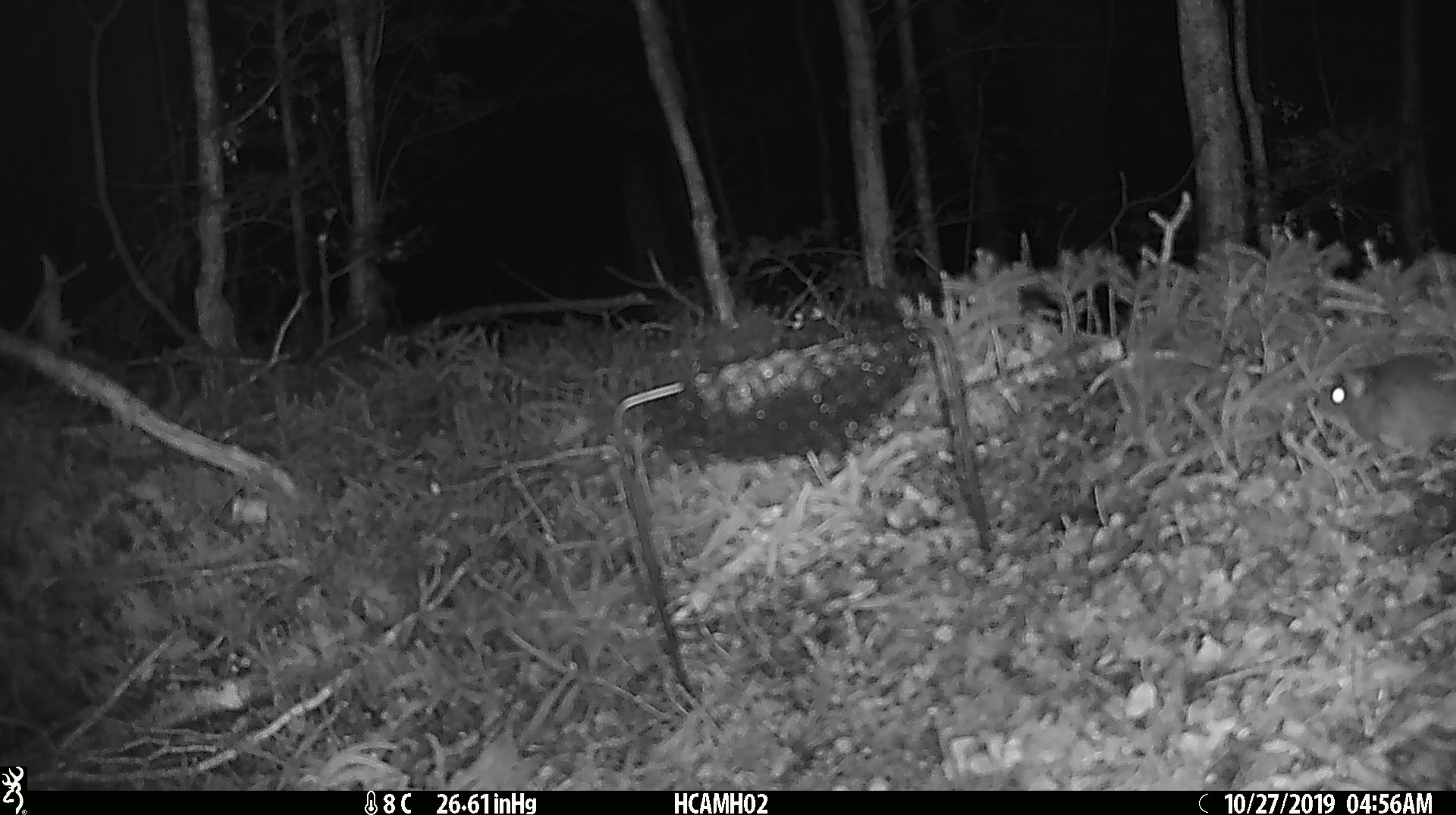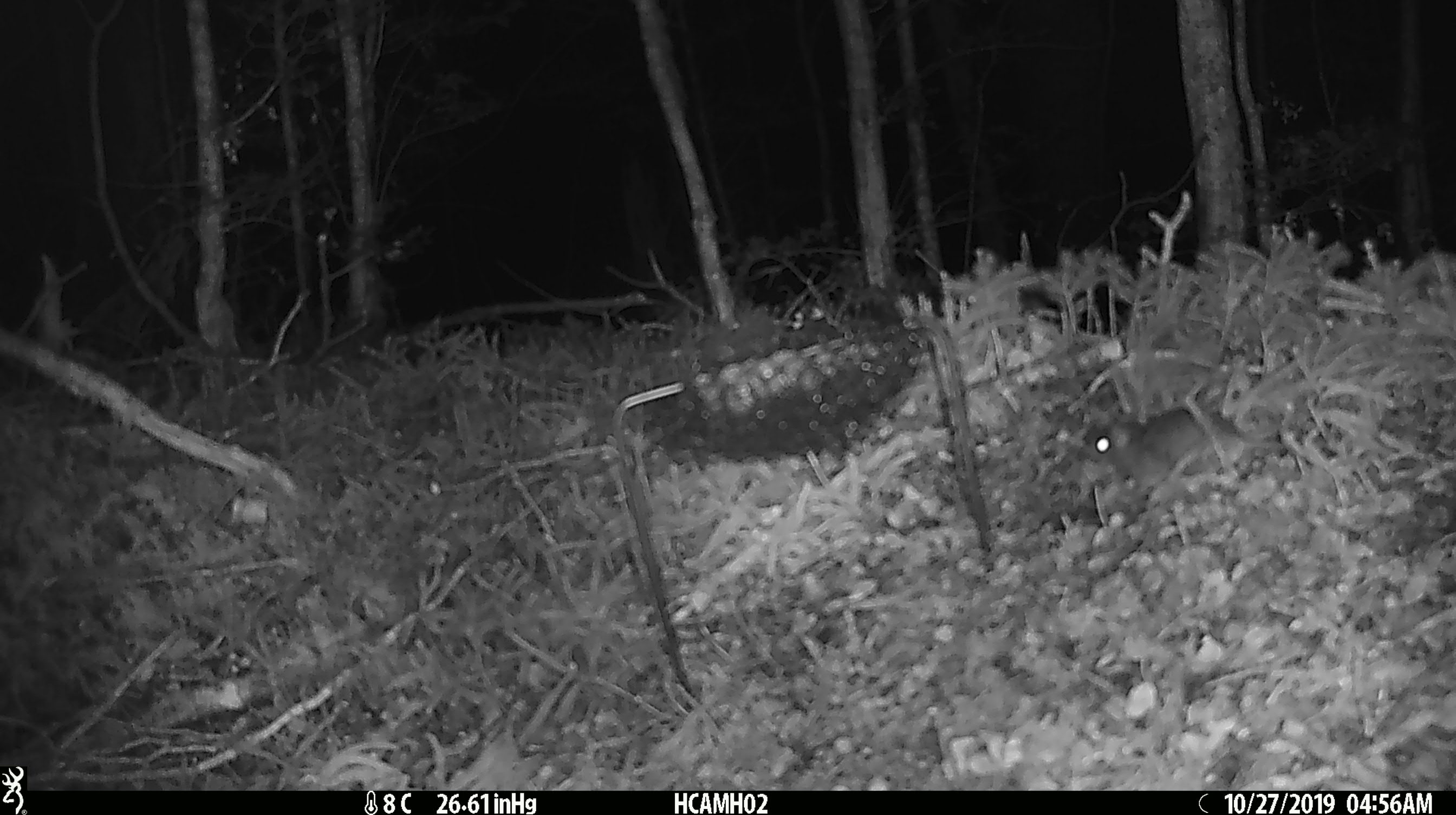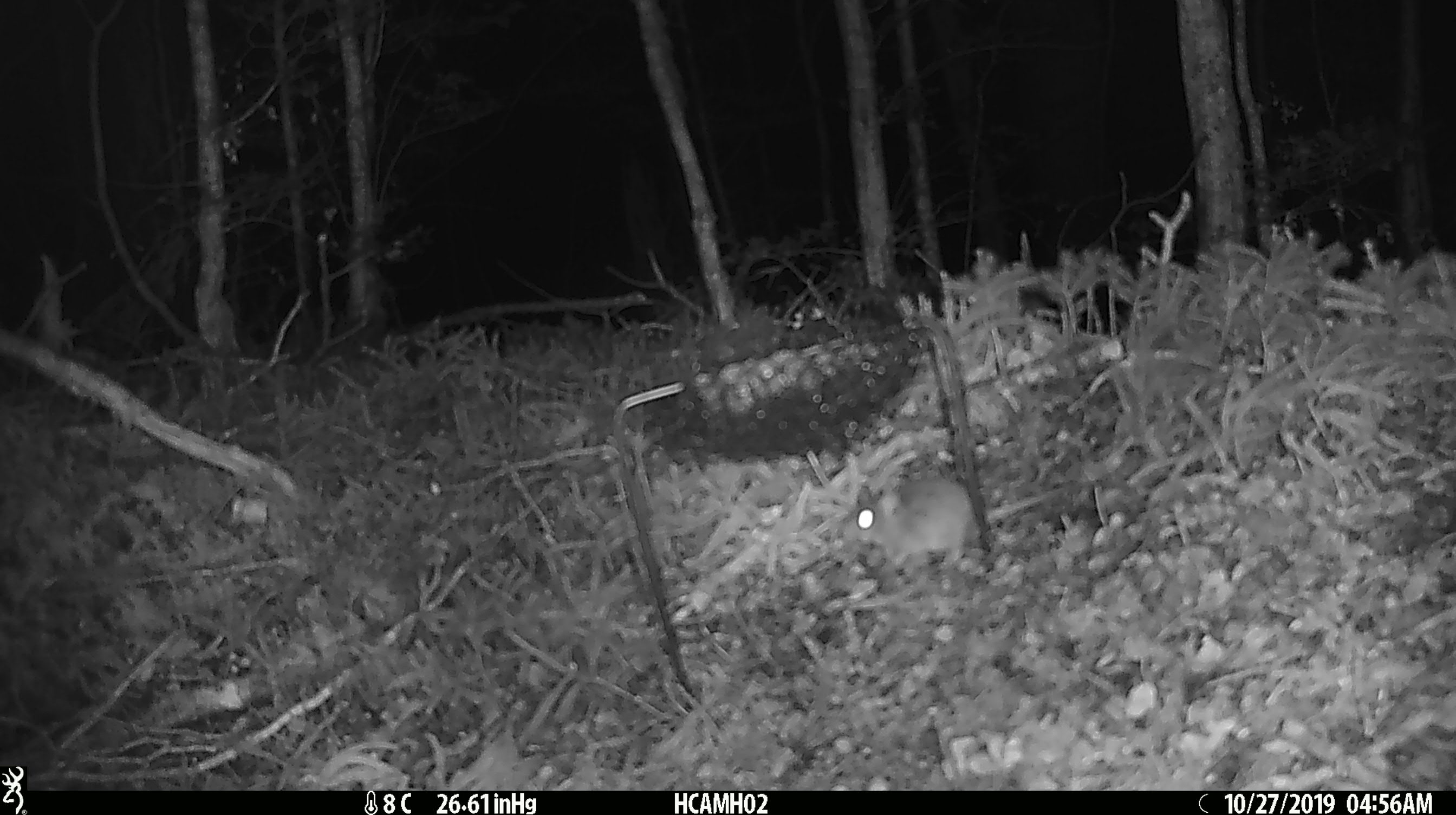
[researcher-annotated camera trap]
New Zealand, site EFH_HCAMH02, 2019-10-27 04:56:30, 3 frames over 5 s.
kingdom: Animalia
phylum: Chordata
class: Mammalia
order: Rodentia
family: Muridae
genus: Mus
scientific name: Mus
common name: mouse